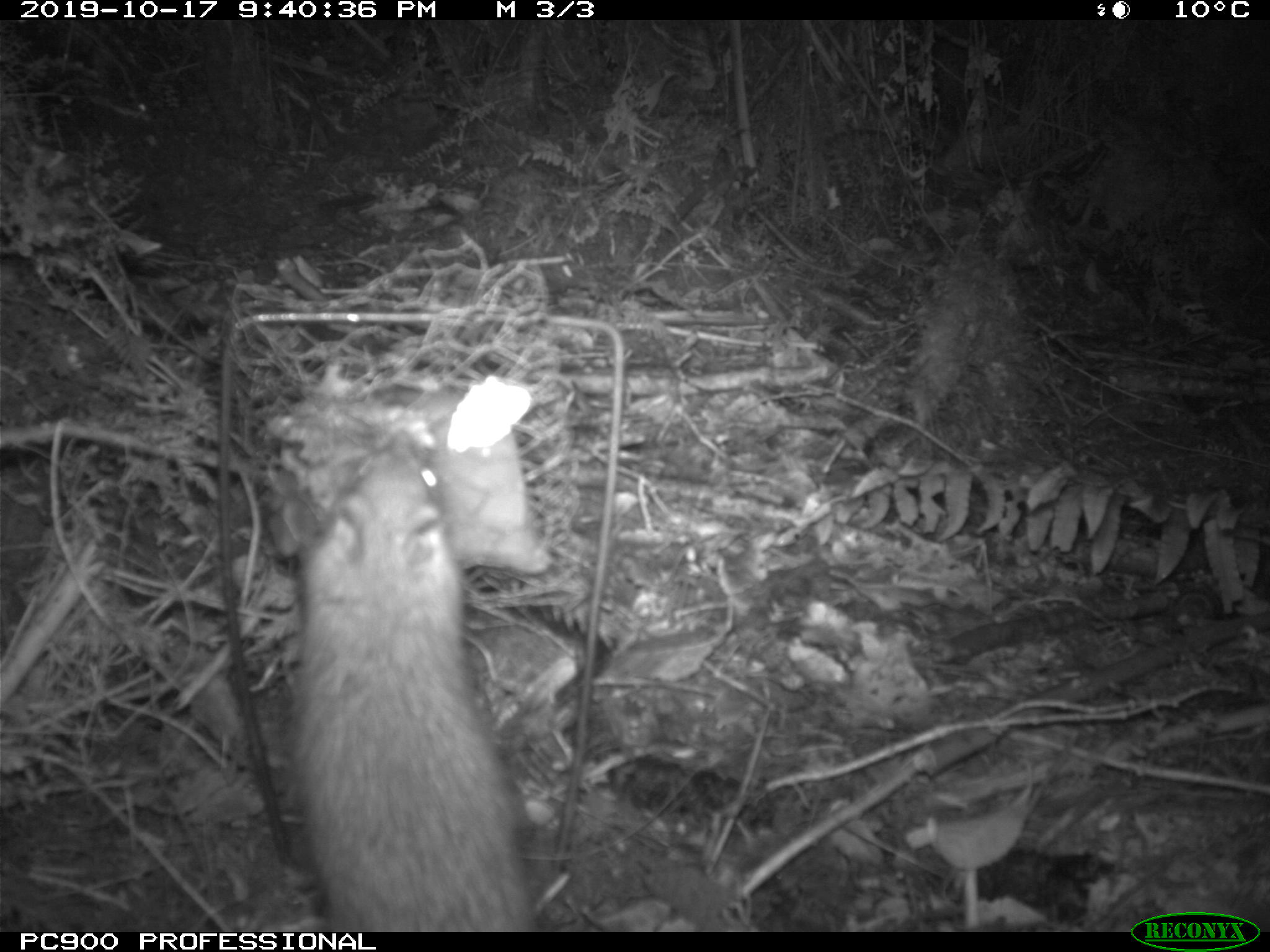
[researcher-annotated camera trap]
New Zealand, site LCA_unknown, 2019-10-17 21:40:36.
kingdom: Animalia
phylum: Chordata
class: Mammalia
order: Rodentia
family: Muridae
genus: Rattus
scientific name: Rattus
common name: rat